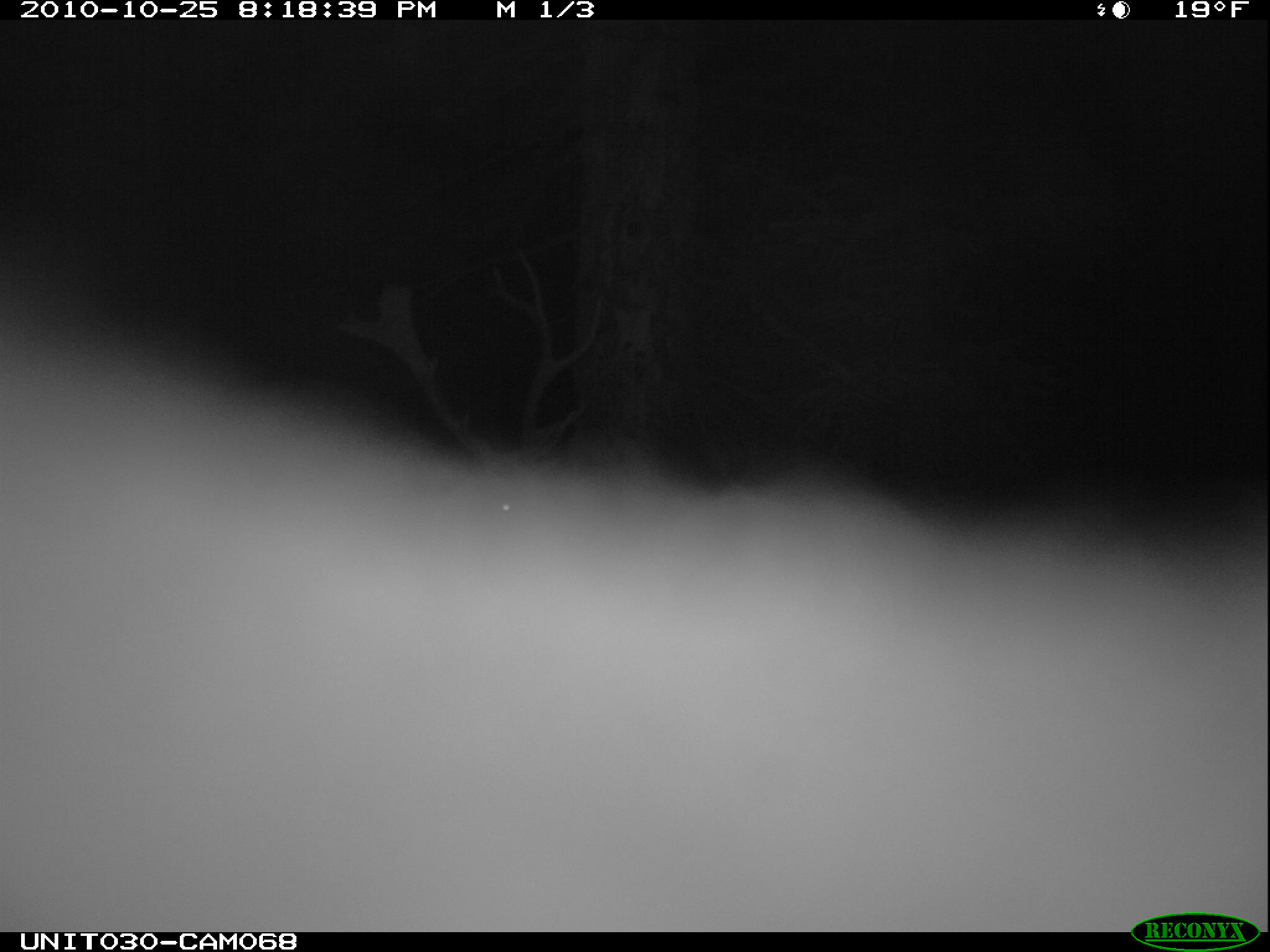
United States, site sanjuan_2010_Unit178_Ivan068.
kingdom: Animalia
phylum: Chordata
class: Mammalia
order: Artiodactyla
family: Cervidae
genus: Cervus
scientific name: Cervus elaphus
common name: red deer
Cervus elaphus (red deer).